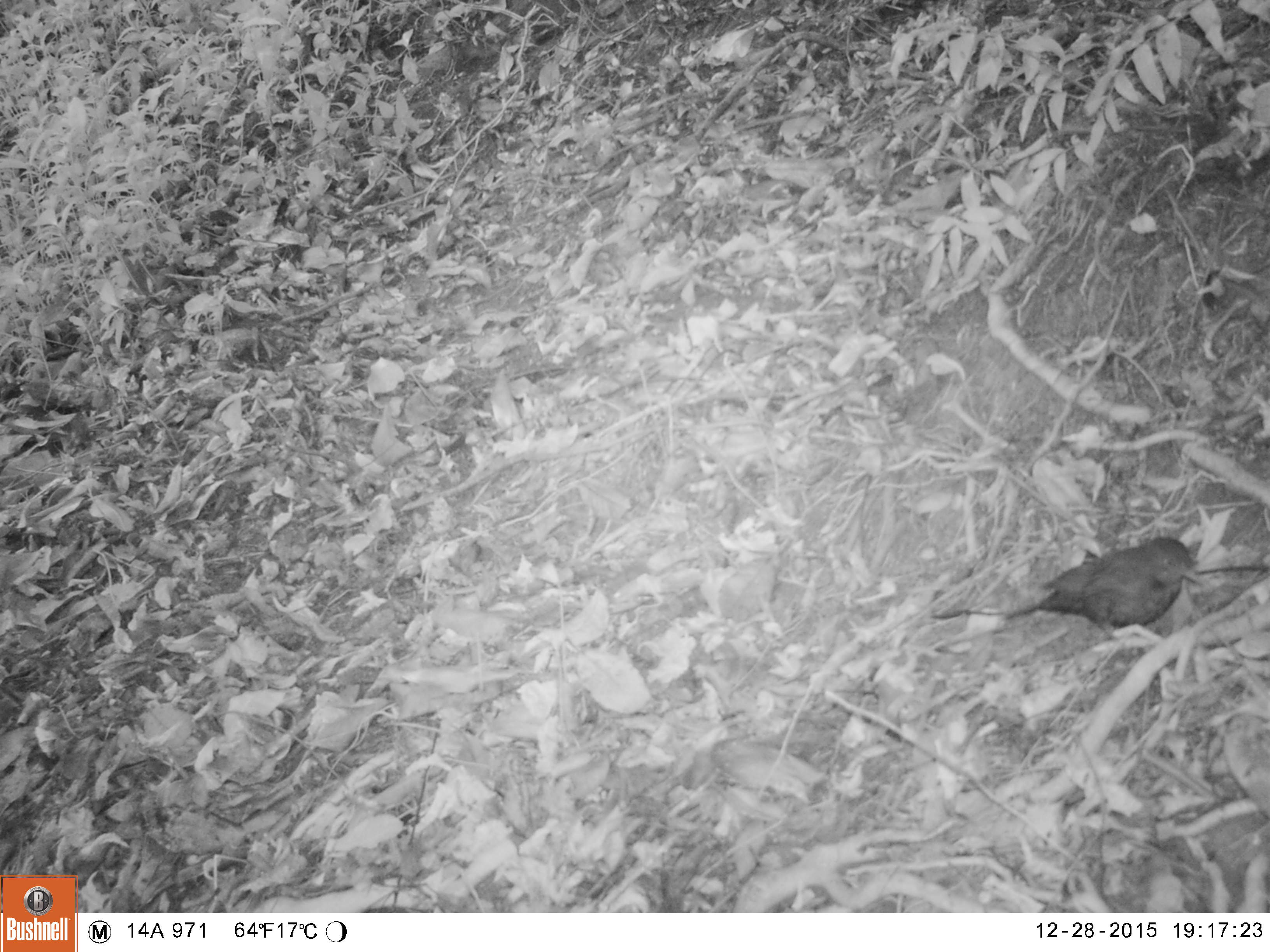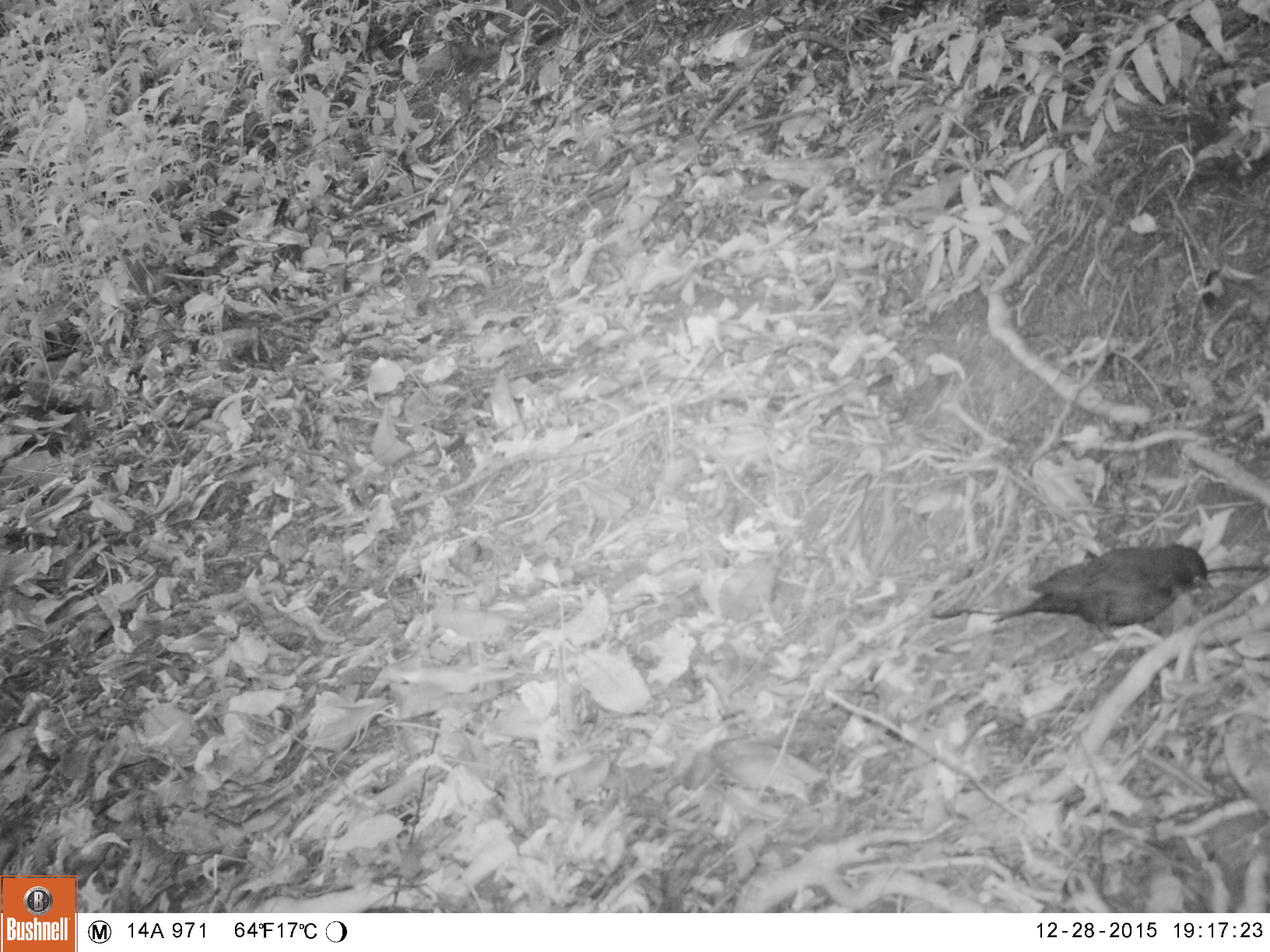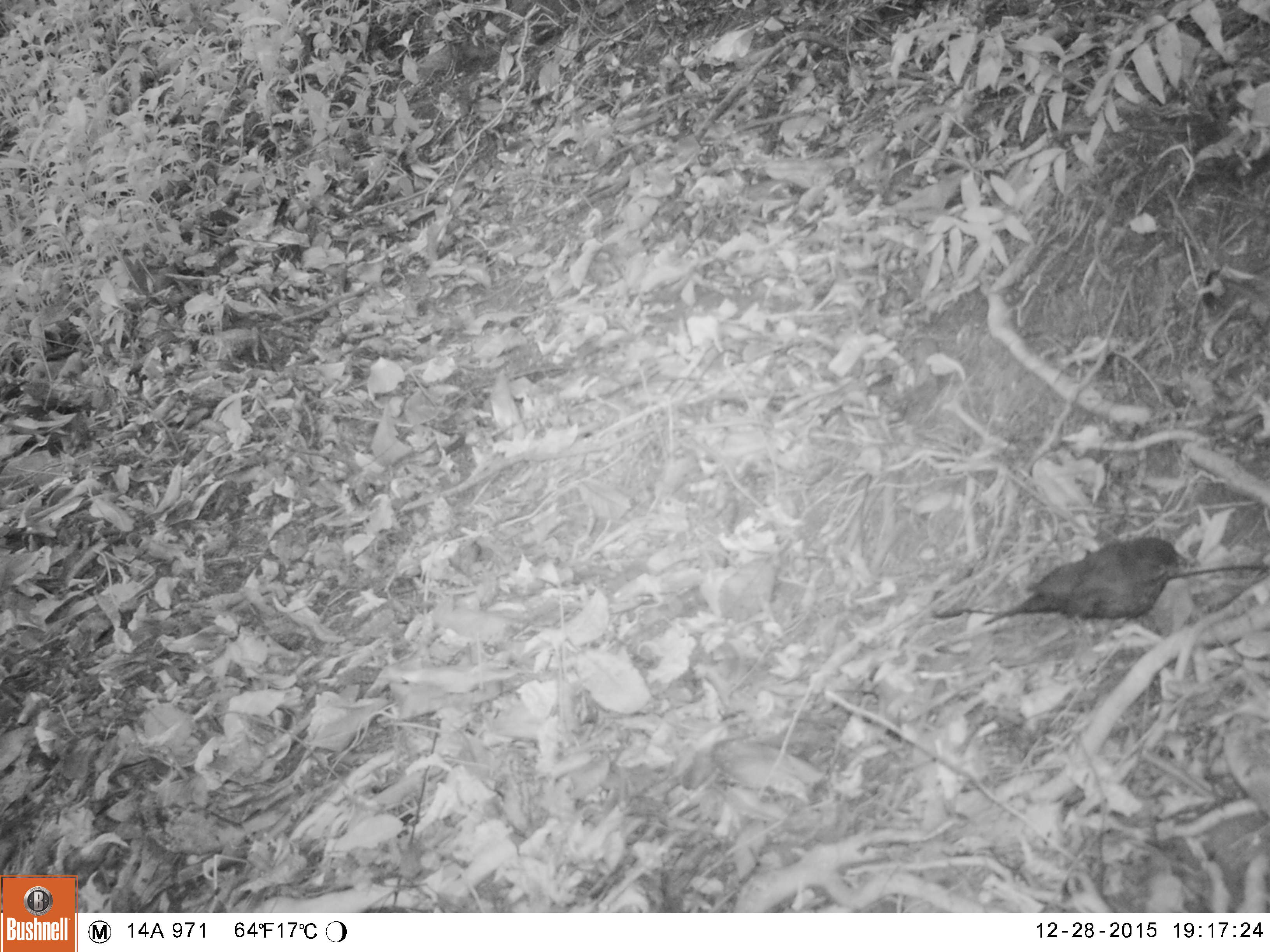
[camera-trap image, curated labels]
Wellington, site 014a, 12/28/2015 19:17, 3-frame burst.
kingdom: Animalia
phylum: Chordata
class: Aves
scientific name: Aves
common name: bird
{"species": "bird (Aves)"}